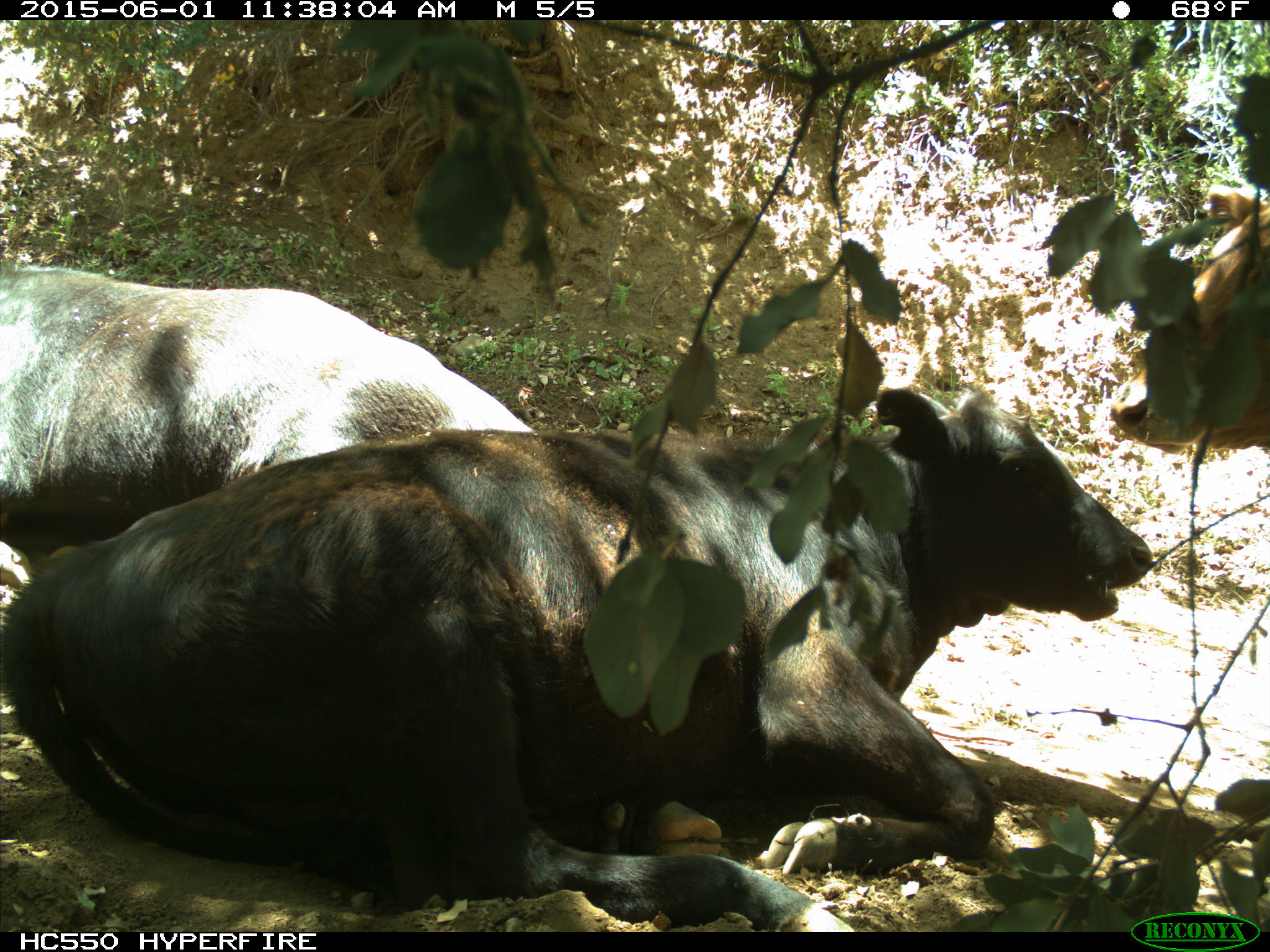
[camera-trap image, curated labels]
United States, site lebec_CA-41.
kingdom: Animalia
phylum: Chordata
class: Mammalia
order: Artiodactyla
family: Bovidae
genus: Bos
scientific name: Bos taurus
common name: domestic cow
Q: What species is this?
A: Bos taurus (domestic cow).